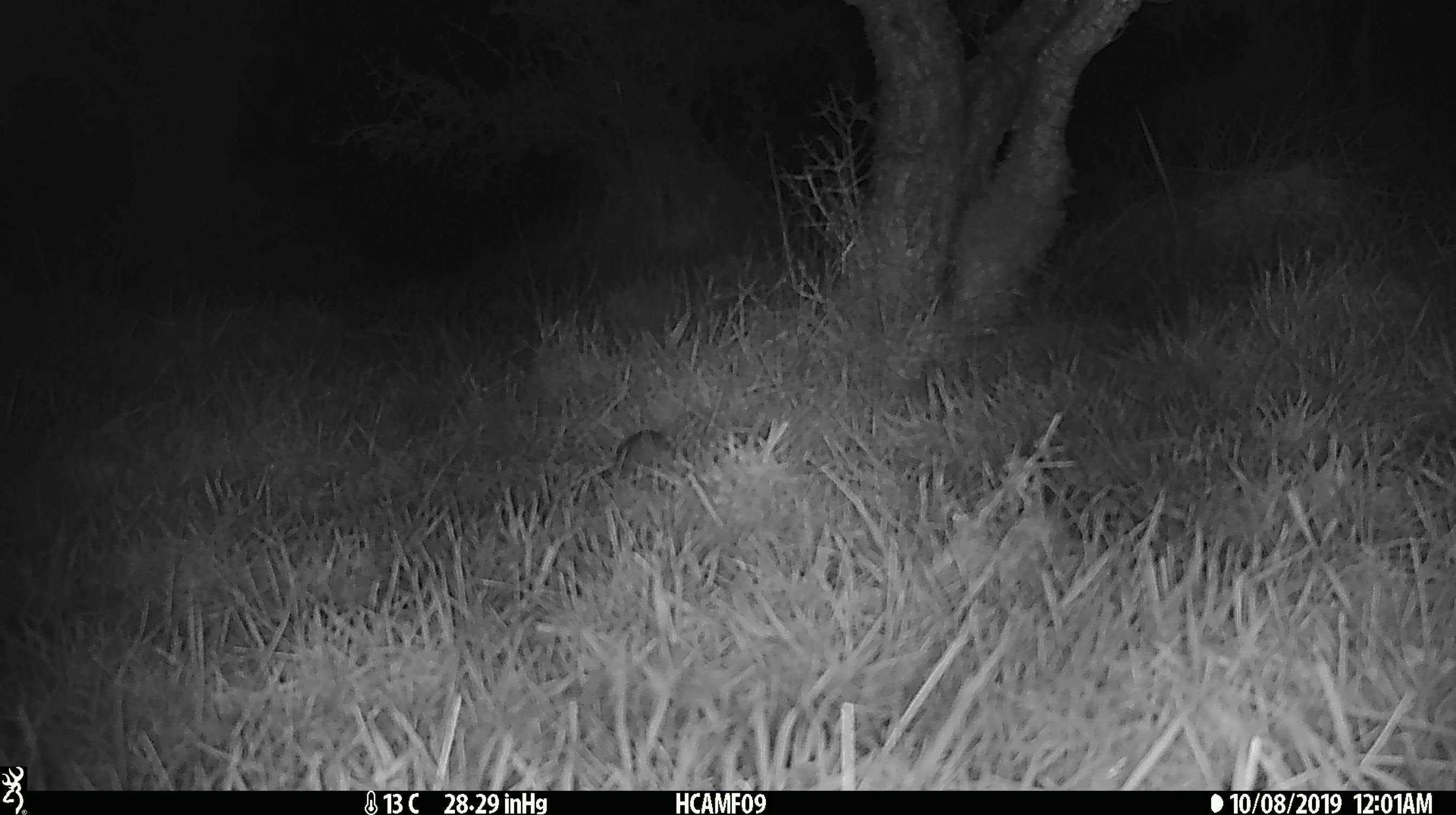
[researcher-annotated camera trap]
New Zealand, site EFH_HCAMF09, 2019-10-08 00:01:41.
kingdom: Animalia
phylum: Chordata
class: Mammalia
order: Rodentia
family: Muridae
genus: Mus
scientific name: Mus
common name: mouse